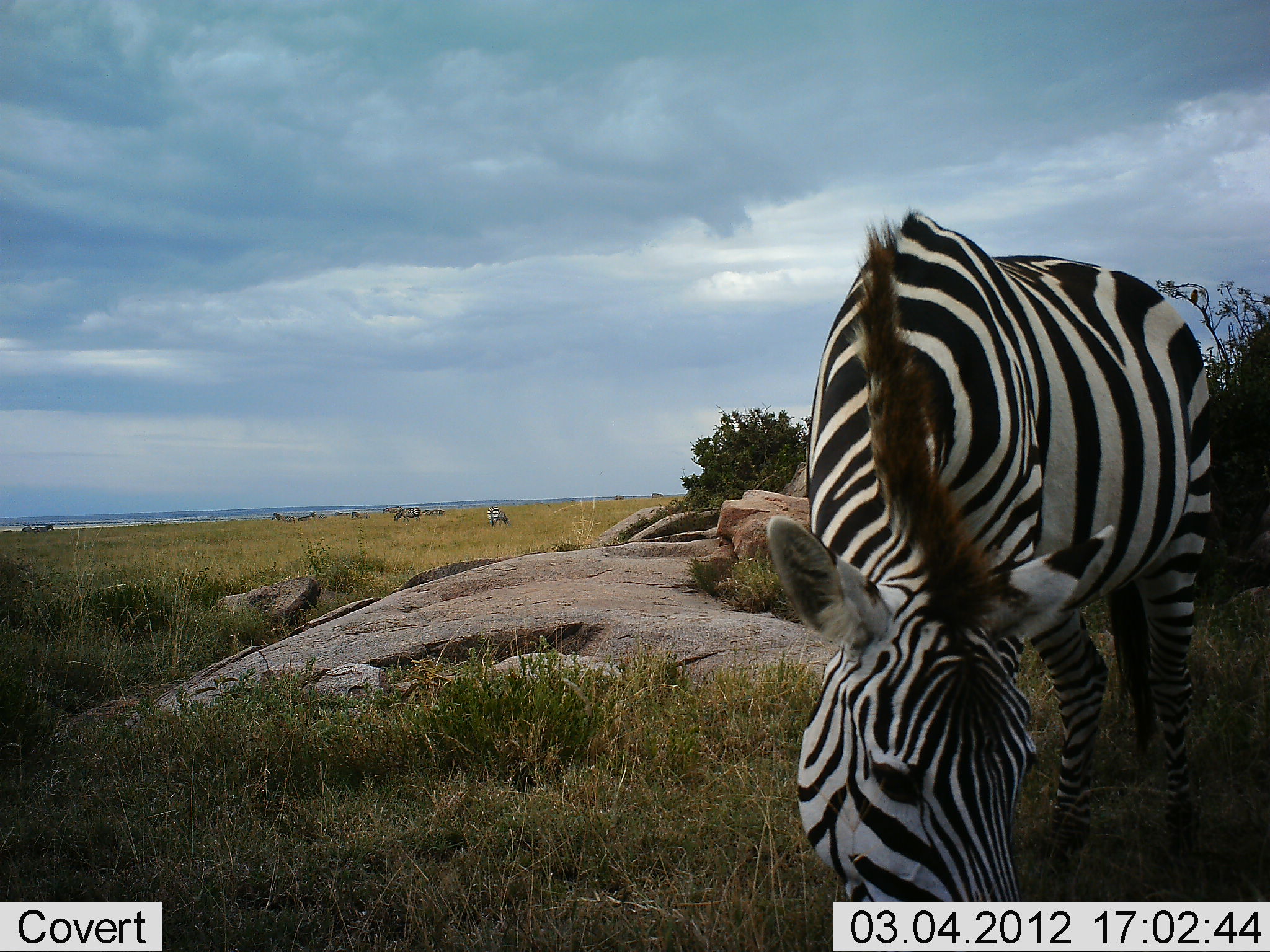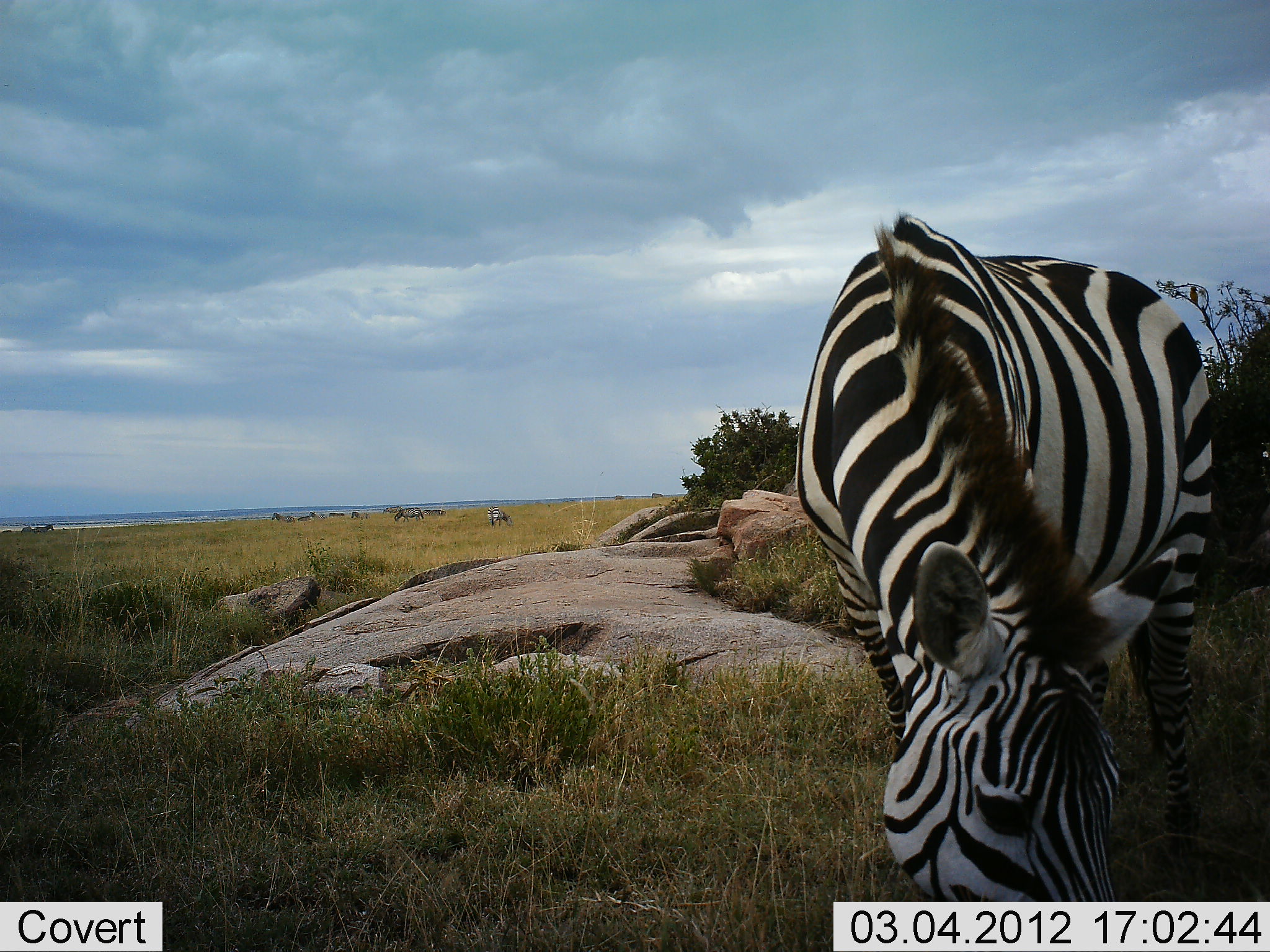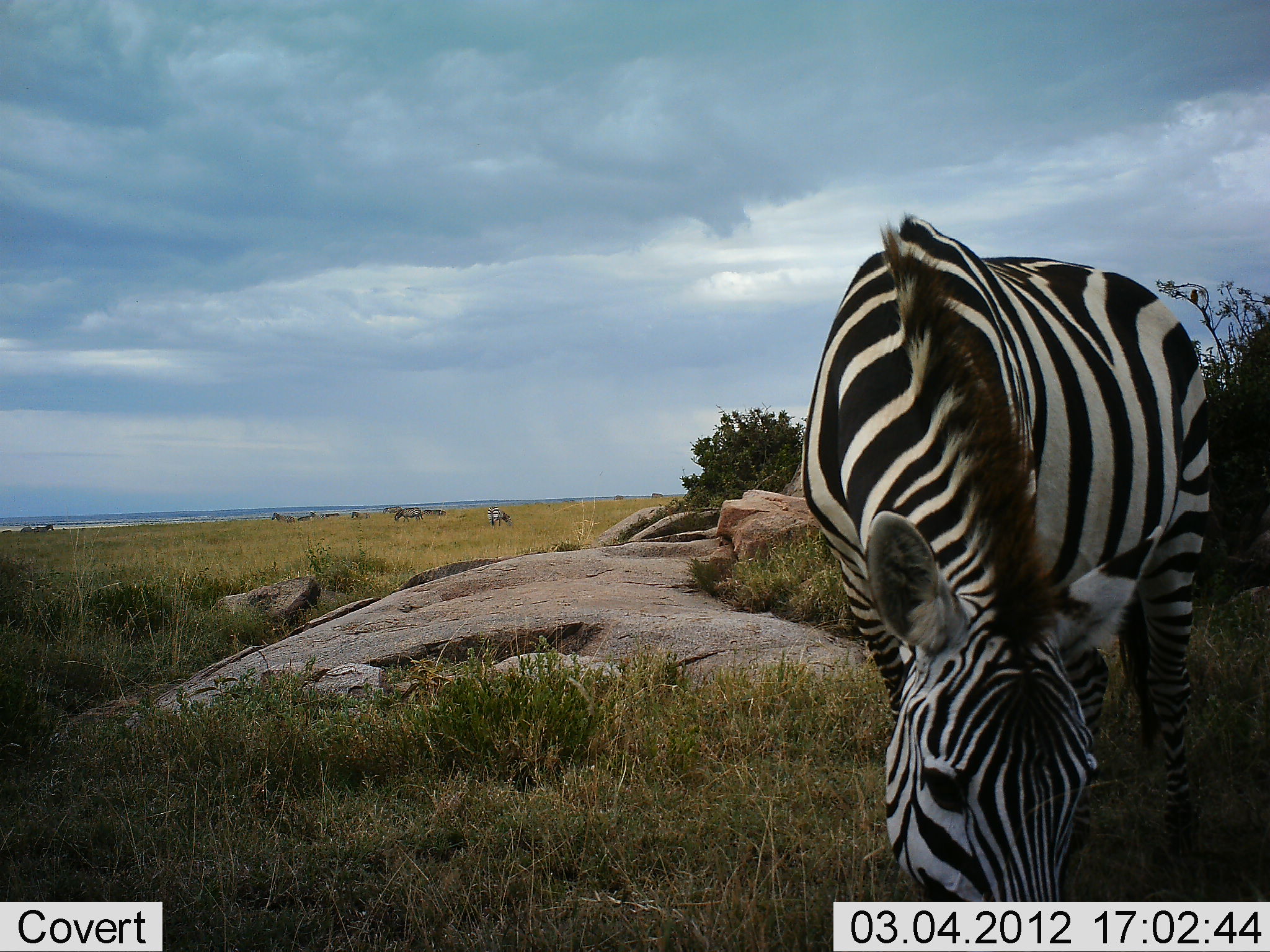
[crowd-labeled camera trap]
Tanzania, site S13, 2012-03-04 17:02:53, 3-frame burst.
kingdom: Animalia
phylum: Chordata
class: Mammalia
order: Perissodactyla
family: Equidae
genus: Equus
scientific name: Equus quagga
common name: plains zebra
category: zebra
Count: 1.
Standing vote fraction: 35%.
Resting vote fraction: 5%.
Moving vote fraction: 25%.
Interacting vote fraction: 0%.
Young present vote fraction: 0%.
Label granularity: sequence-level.